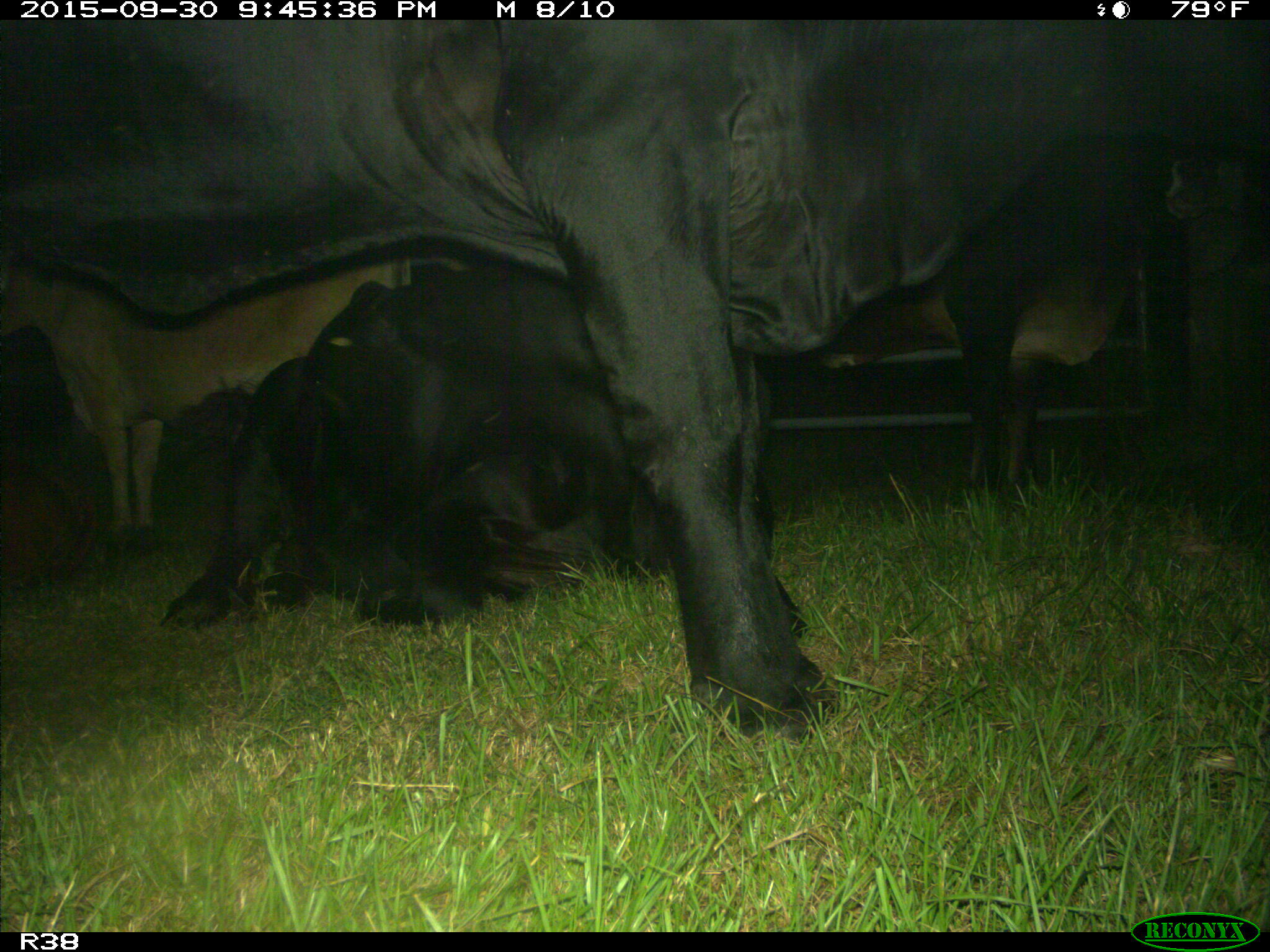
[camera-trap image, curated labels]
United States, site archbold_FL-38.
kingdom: Animalia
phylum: Chordata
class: Mammalia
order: Artiodactyla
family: Bovidae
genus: Bos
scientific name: Bos taurus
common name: domestic cow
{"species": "Bos taurus (domestic cow)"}